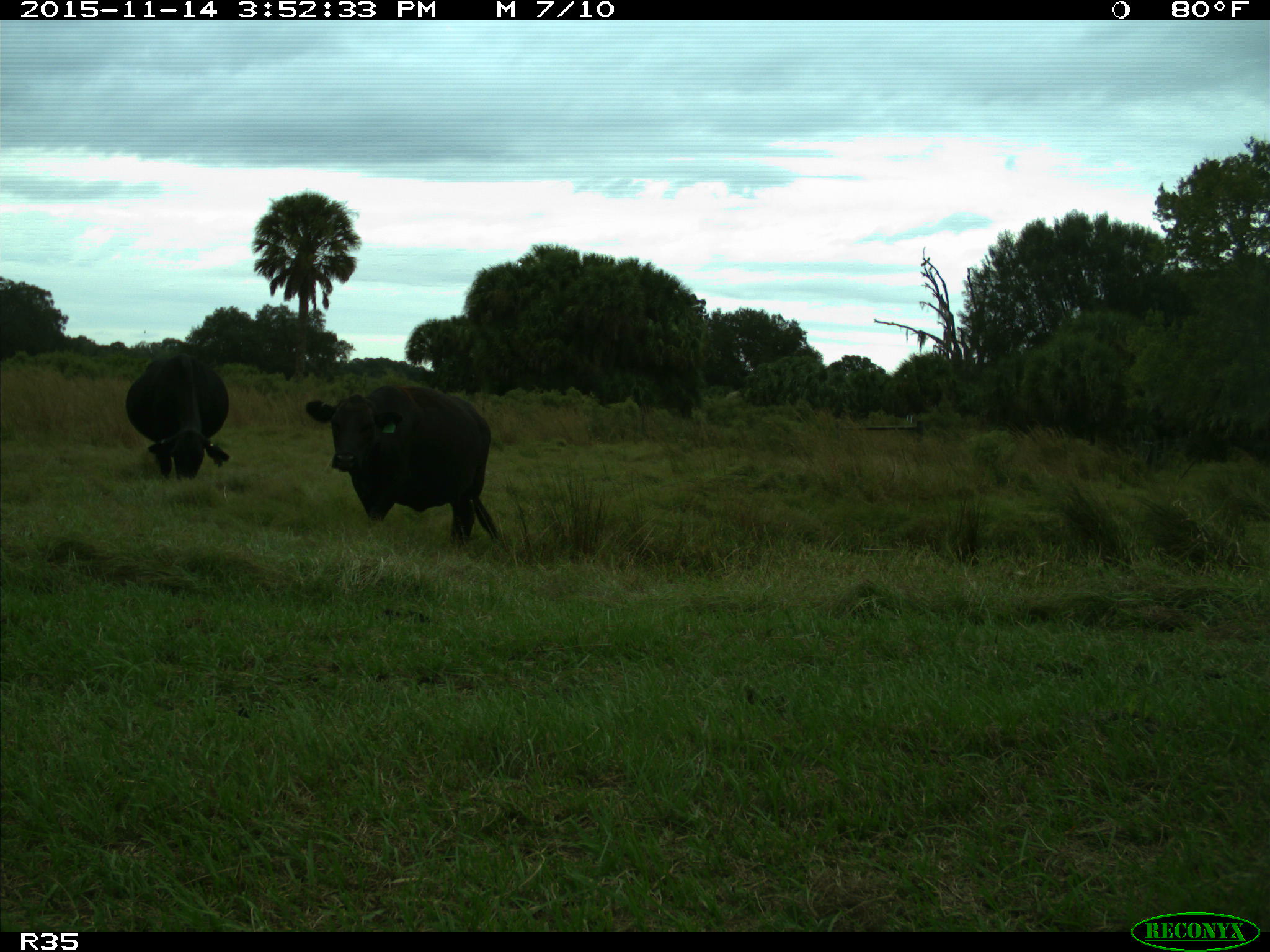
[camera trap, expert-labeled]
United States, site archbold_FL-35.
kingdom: Animalia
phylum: Chordata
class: Mammalia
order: Artiodactyla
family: Bovidae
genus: Bos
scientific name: Bos taurus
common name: domestic cow